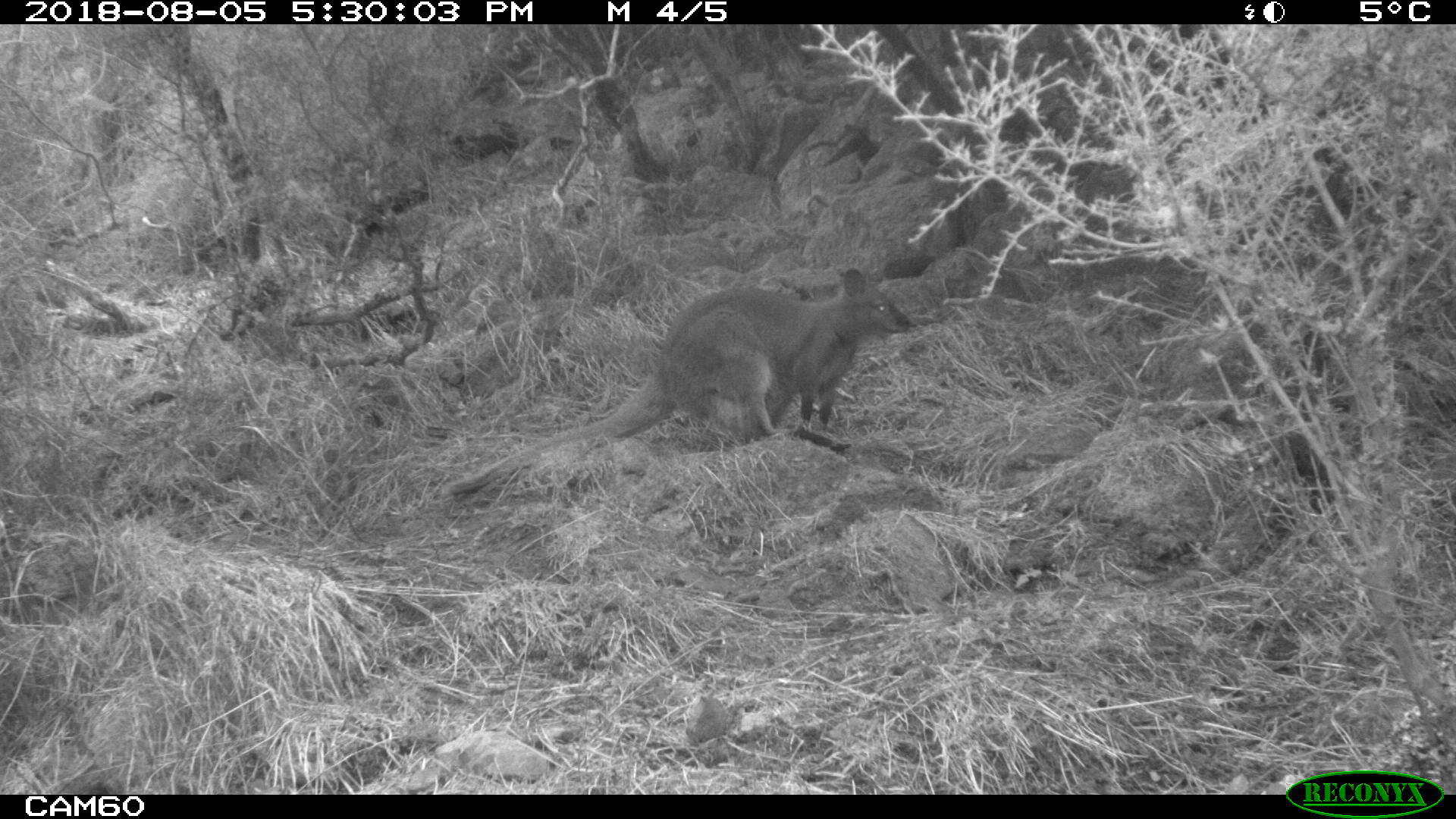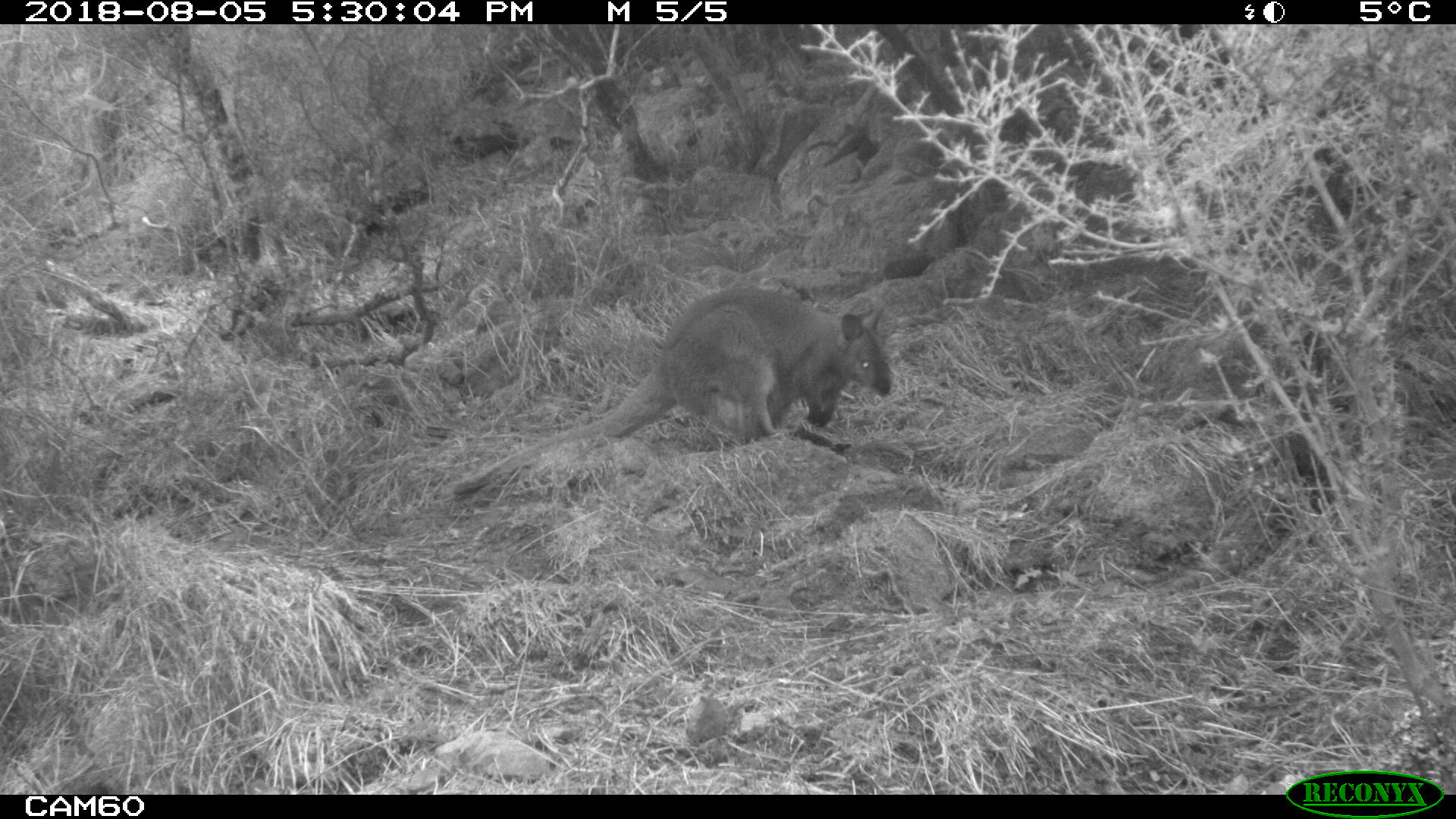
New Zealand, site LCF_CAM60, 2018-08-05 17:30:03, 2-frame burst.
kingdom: Animalia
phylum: Chordata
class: Mammalia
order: Diprotodontia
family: Macropodidae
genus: Notamacropus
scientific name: Notamacropus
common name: wallaby